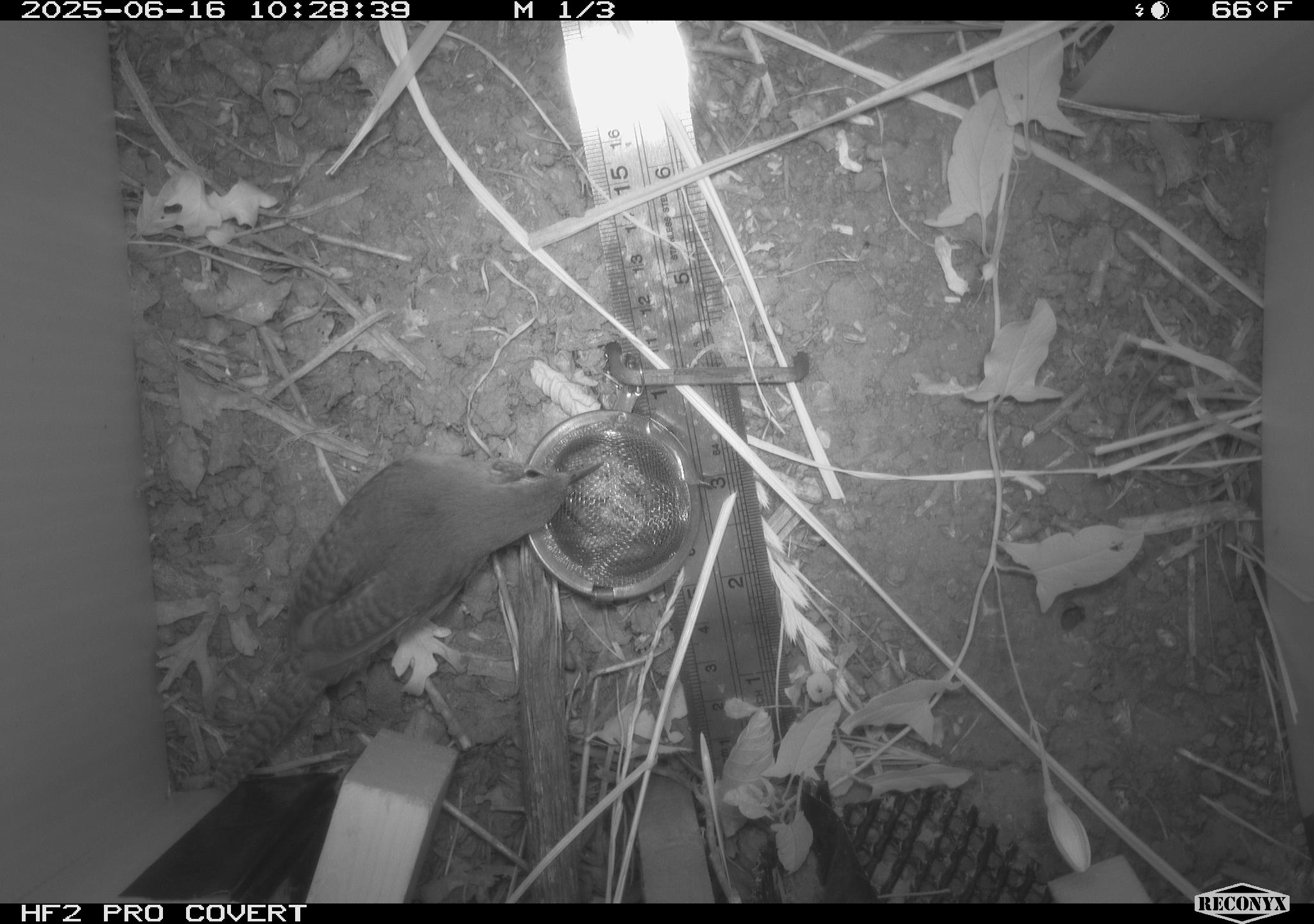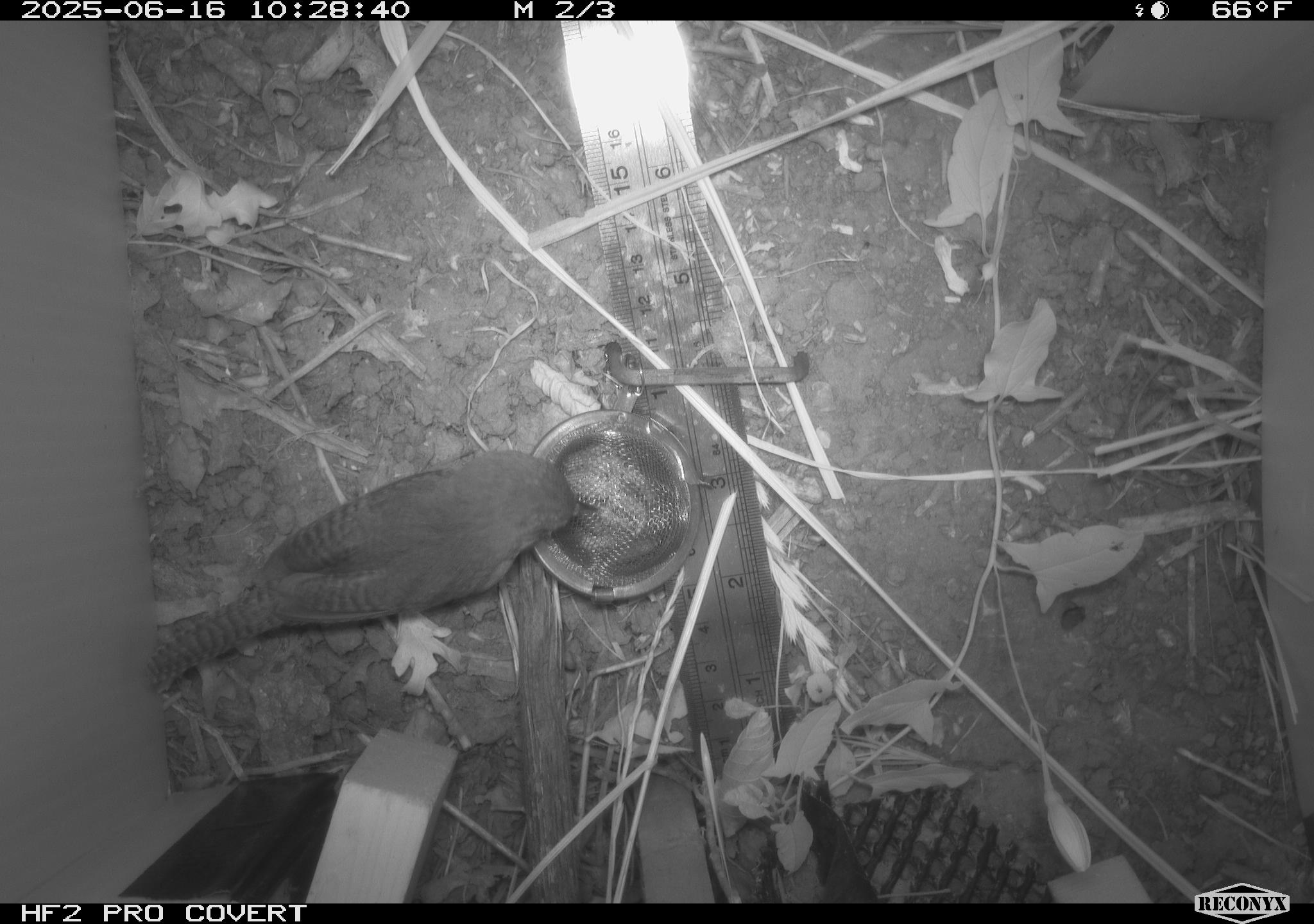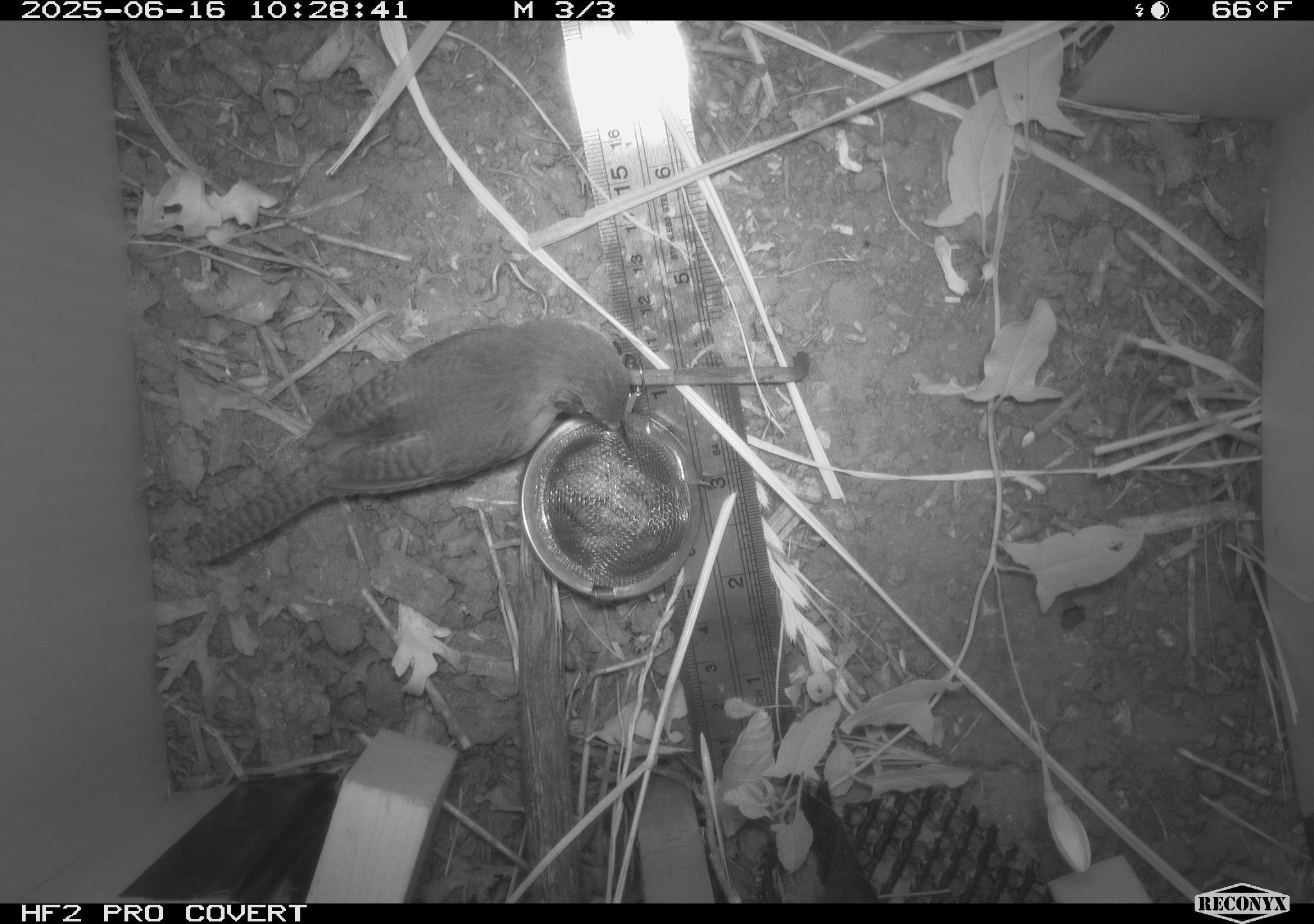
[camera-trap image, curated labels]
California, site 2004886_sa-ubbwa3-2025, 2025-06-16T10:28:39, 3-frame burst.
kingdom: Animalia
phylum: Chordata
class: Aves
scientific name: Aves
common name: bird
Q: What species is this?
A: Bird (Aves).